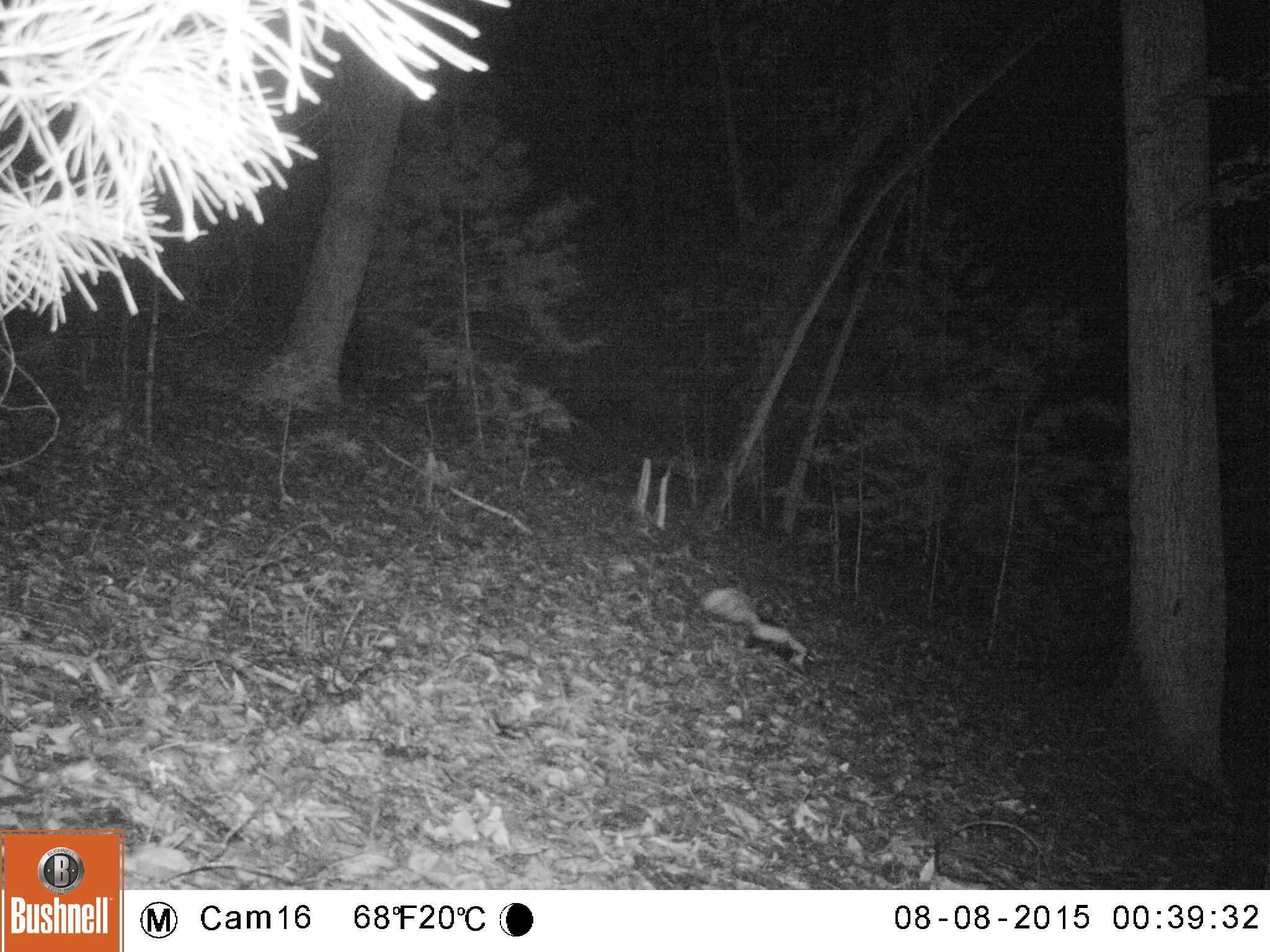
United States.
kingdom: Animalia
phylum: Chordata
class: Mammalia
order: Carnivora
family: Mephitidae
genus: Mephitis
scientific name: Mephitis mephitis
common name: striped skunk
Striped Skunk (Mephitis mephitis).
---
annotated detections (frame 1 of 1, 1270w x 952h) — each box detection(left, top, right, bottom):
Striped Skunk: detection(698, 580, 823, 676)